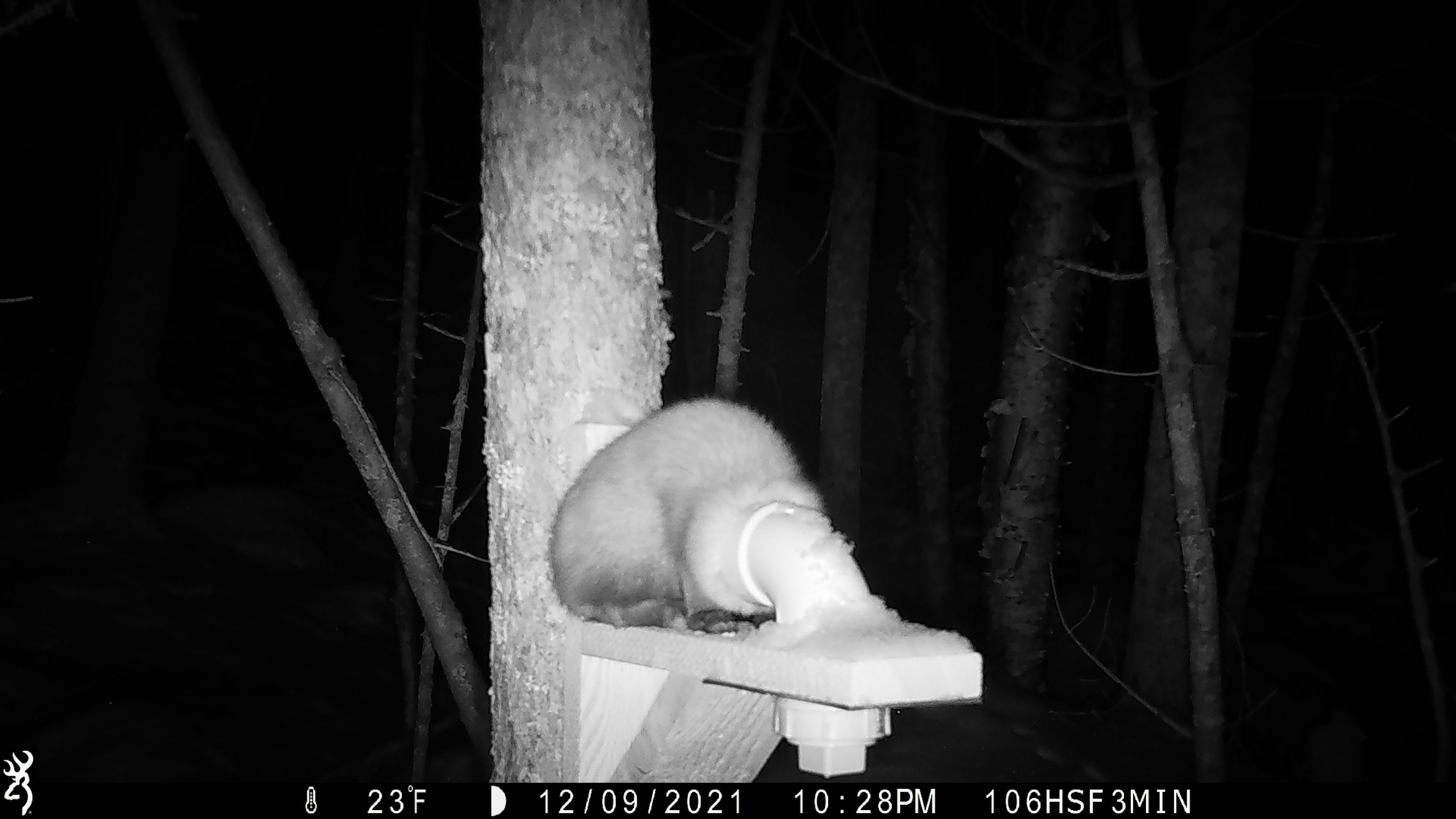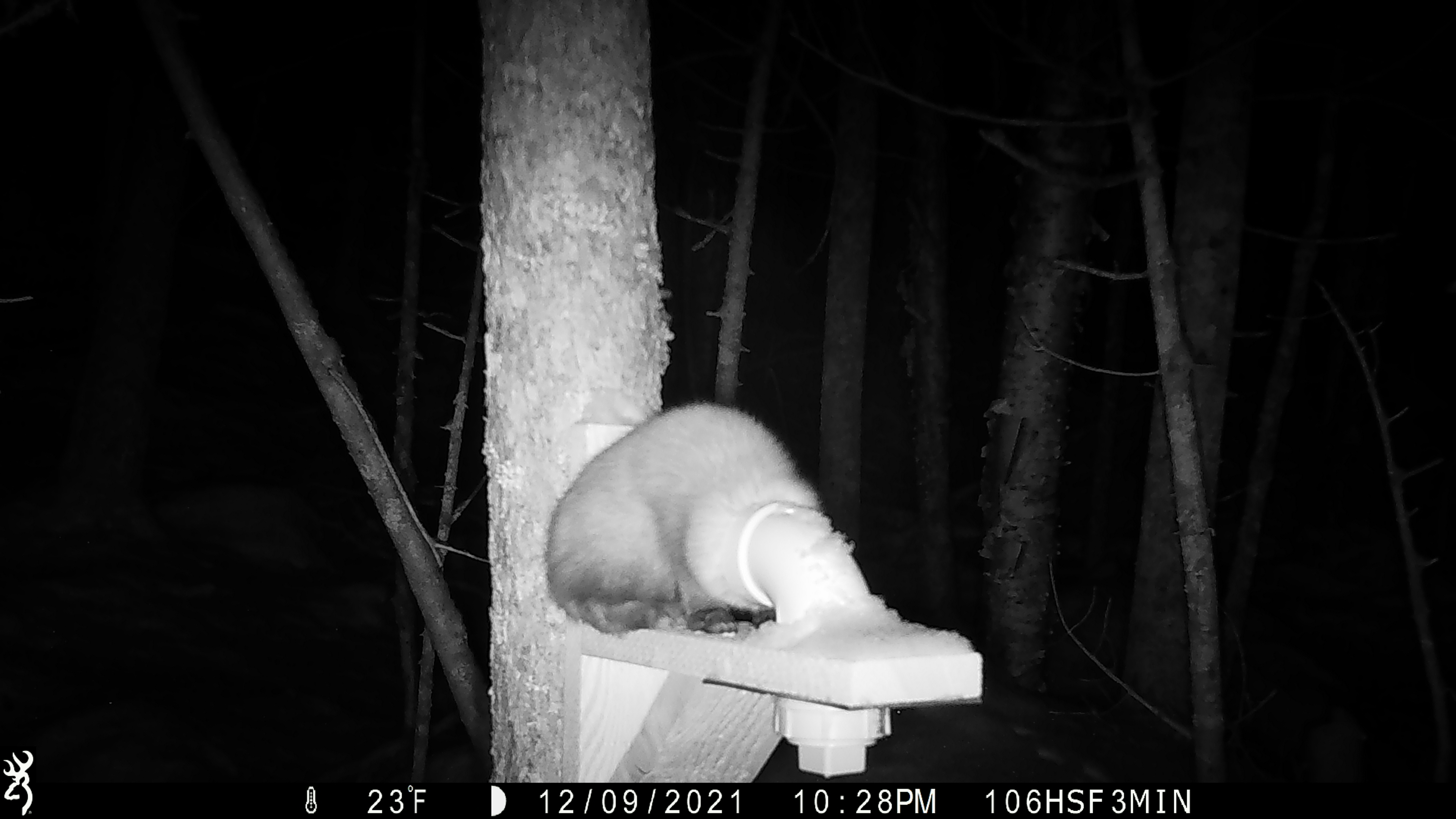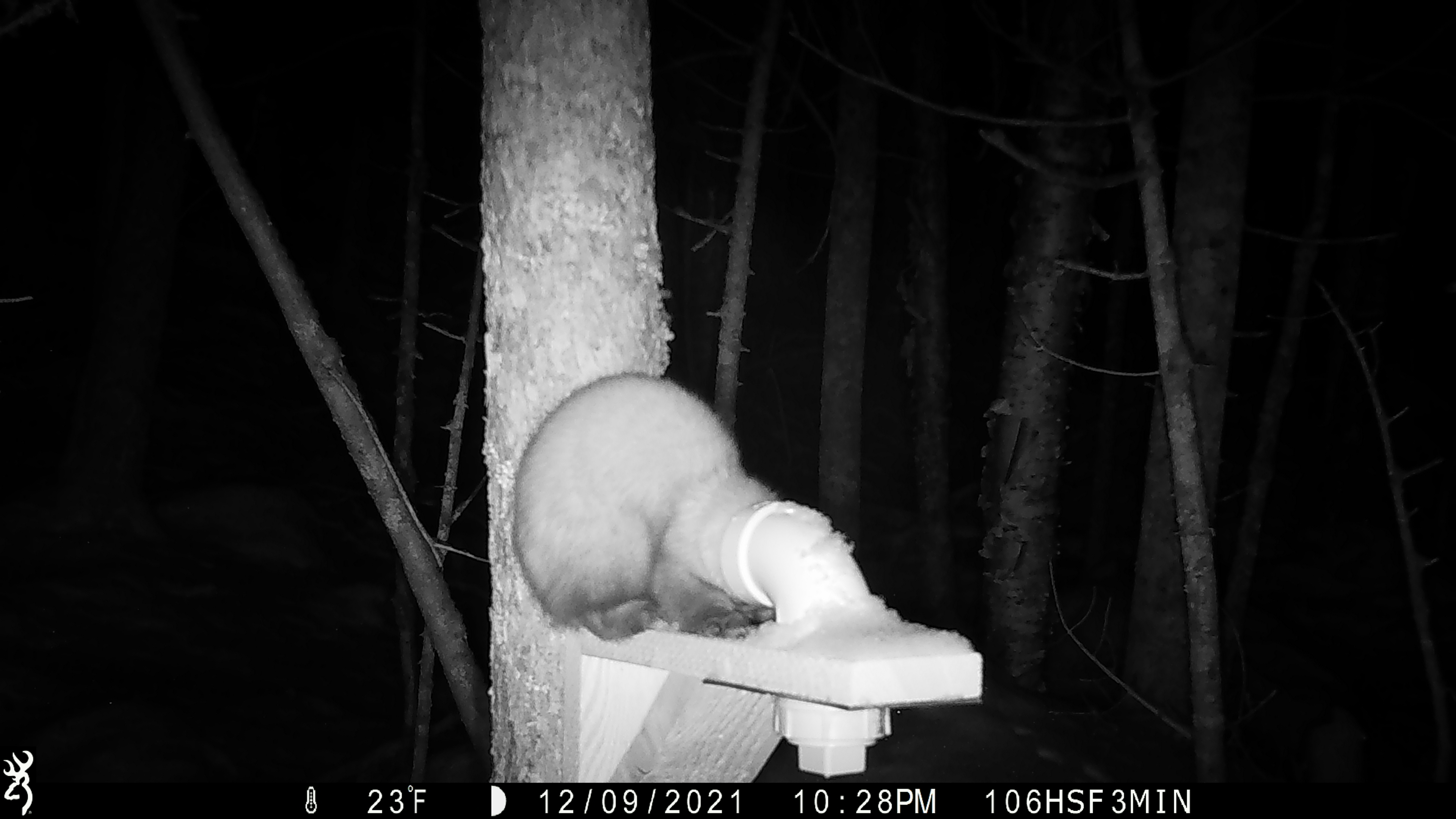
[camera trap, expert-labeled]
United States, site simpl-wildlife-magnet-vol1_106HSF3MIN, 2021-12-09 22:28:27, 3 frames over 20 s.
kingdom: Animalia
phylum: Chordata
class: Mammalia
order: Carnivora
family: Mustelidae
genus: Martes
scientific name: Martes americana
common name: american marten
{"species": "american marten (Martes americana)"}